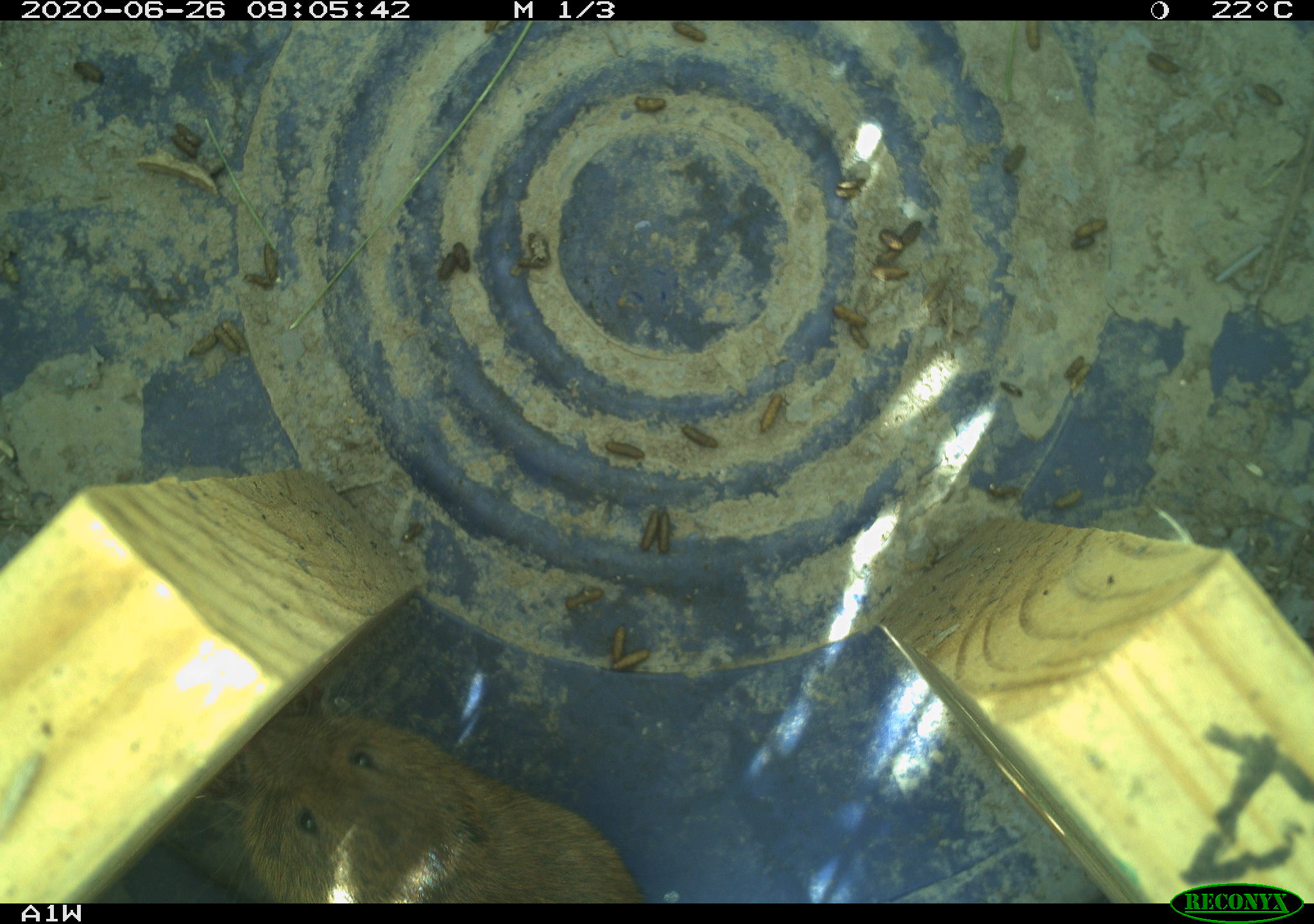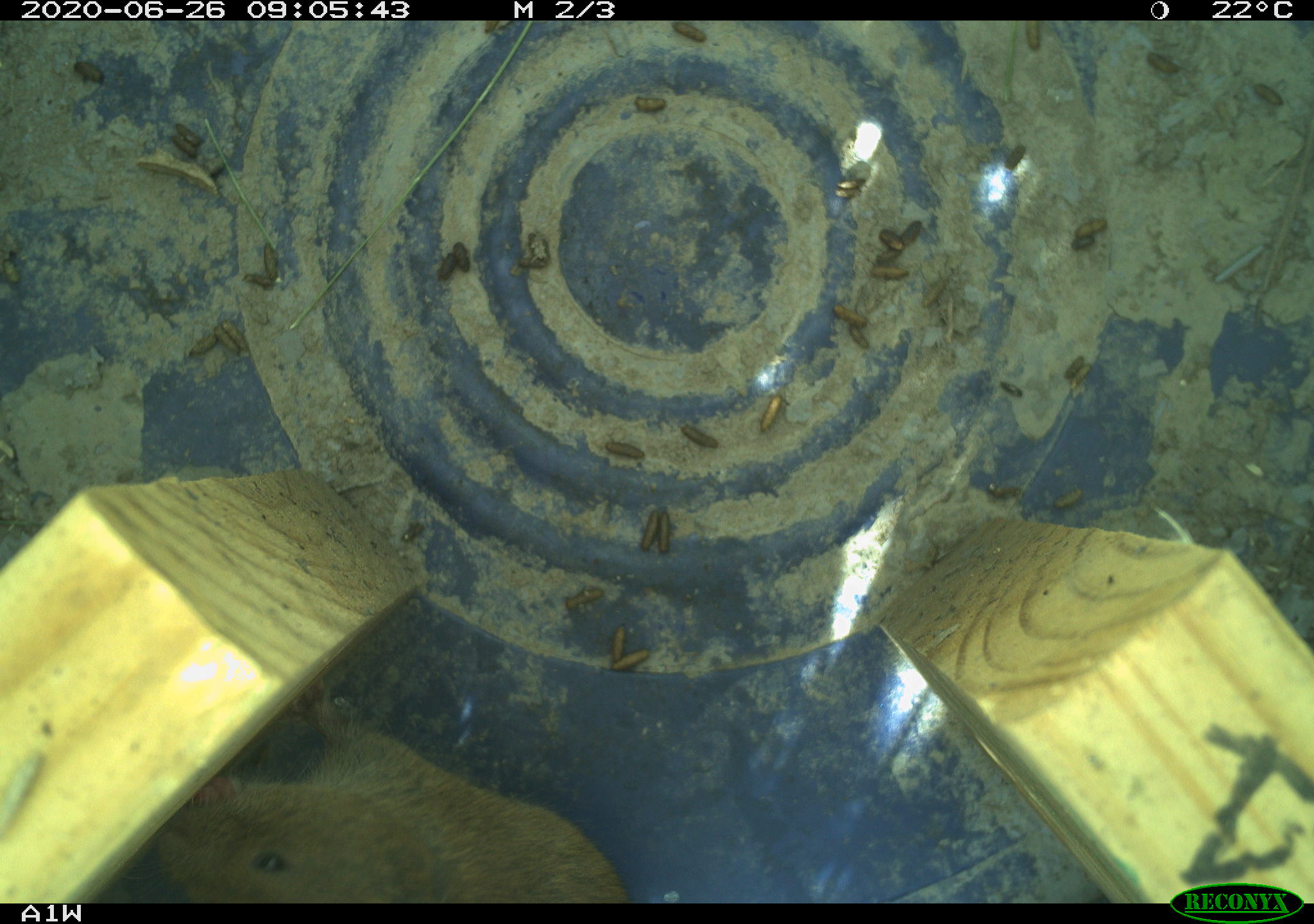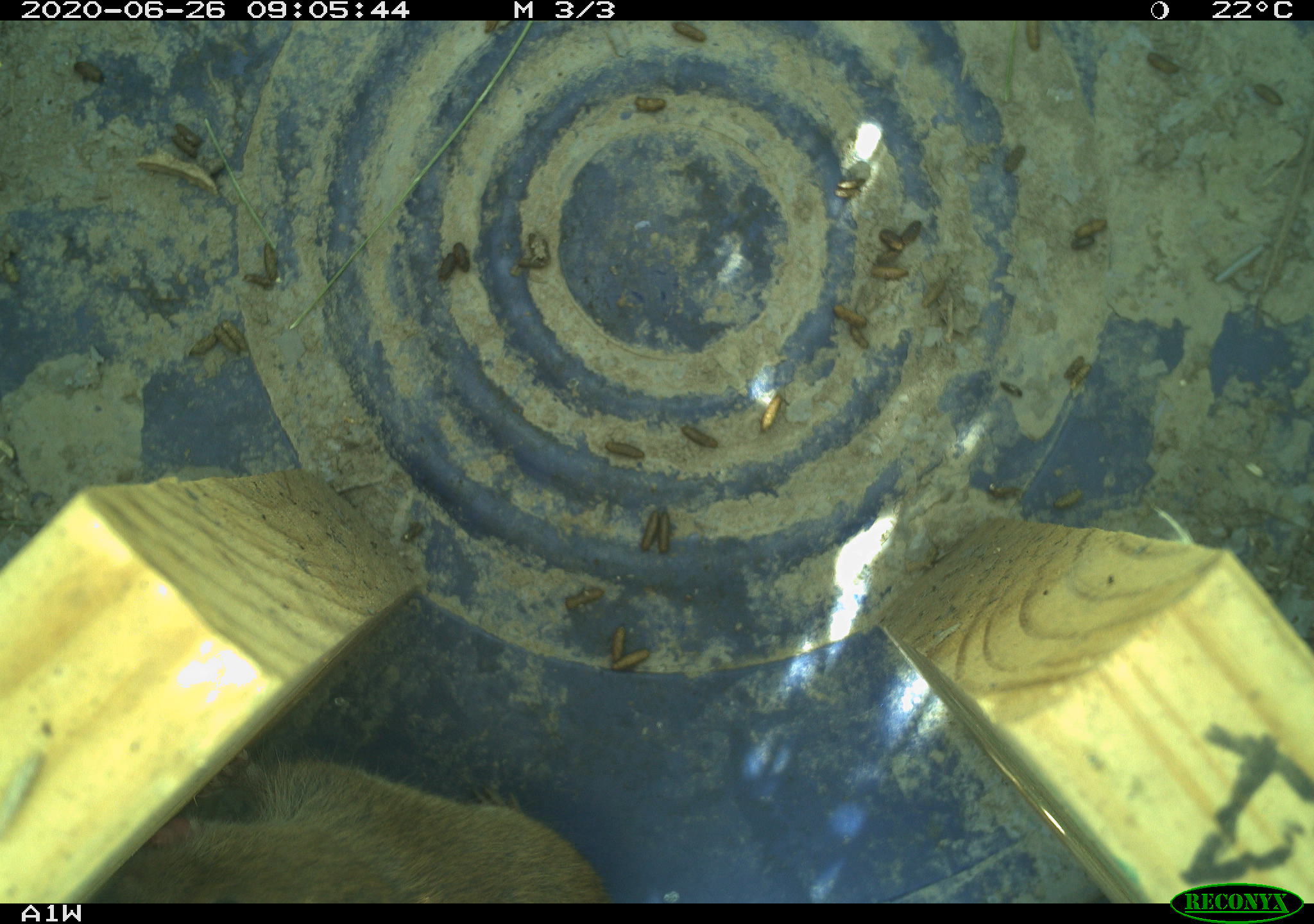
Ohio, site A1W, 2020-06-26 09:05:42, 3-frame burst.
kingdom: Animalia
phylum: Chordata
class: Mammalia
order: Rodentia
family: Cricetidae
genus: Microtus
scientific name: Microtus pennsylvanicus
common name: meadow vole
Meadow vole (Microtus pennsylvanicus).